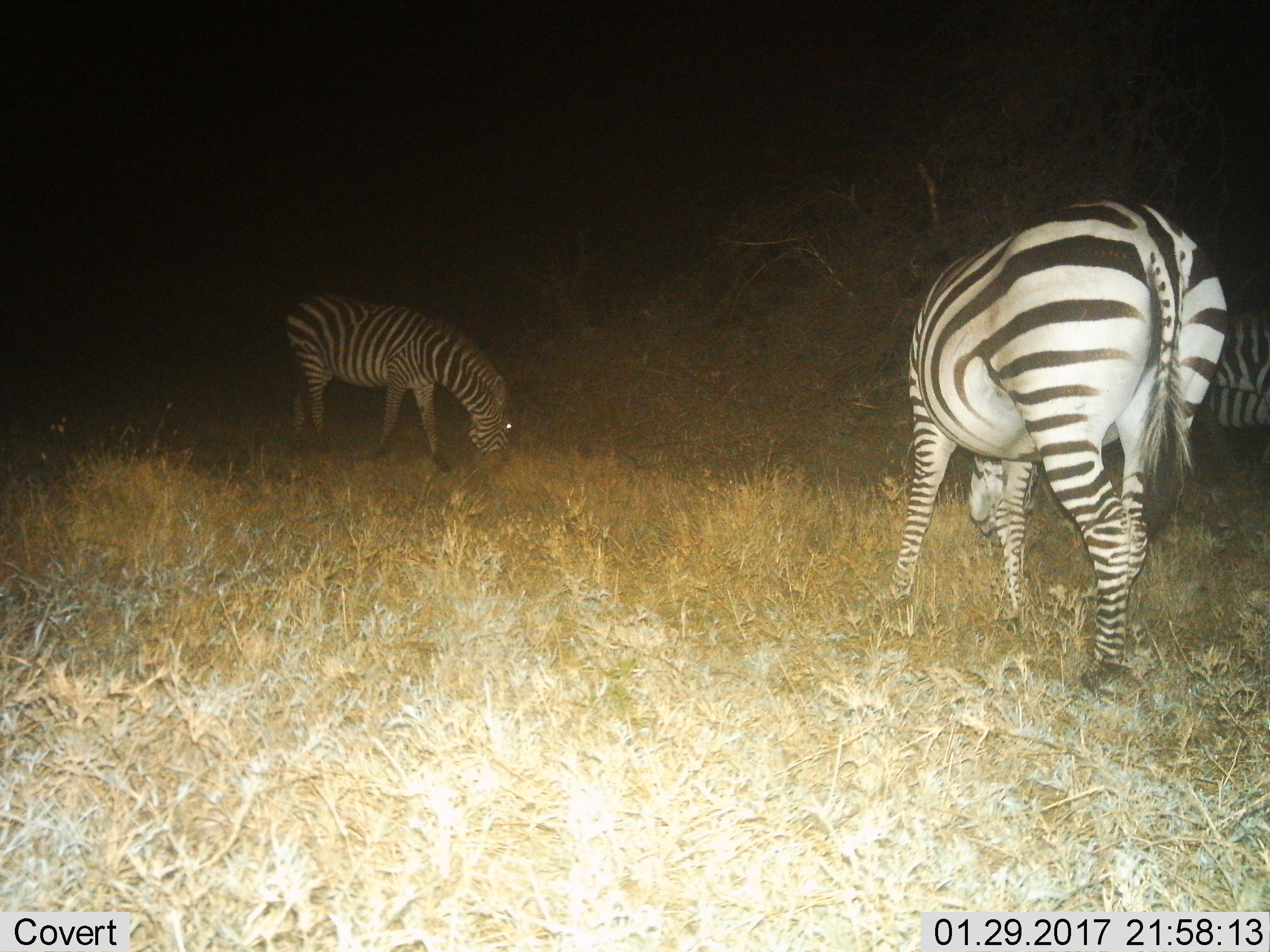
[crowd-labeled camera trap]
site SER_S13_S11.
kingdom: Animalia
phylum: Chordata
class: Mammalia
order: Perissodactyla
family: Equidae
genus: Equus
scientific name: Equus quagga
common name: plains zebra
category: zebraplains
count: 3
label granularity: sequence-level